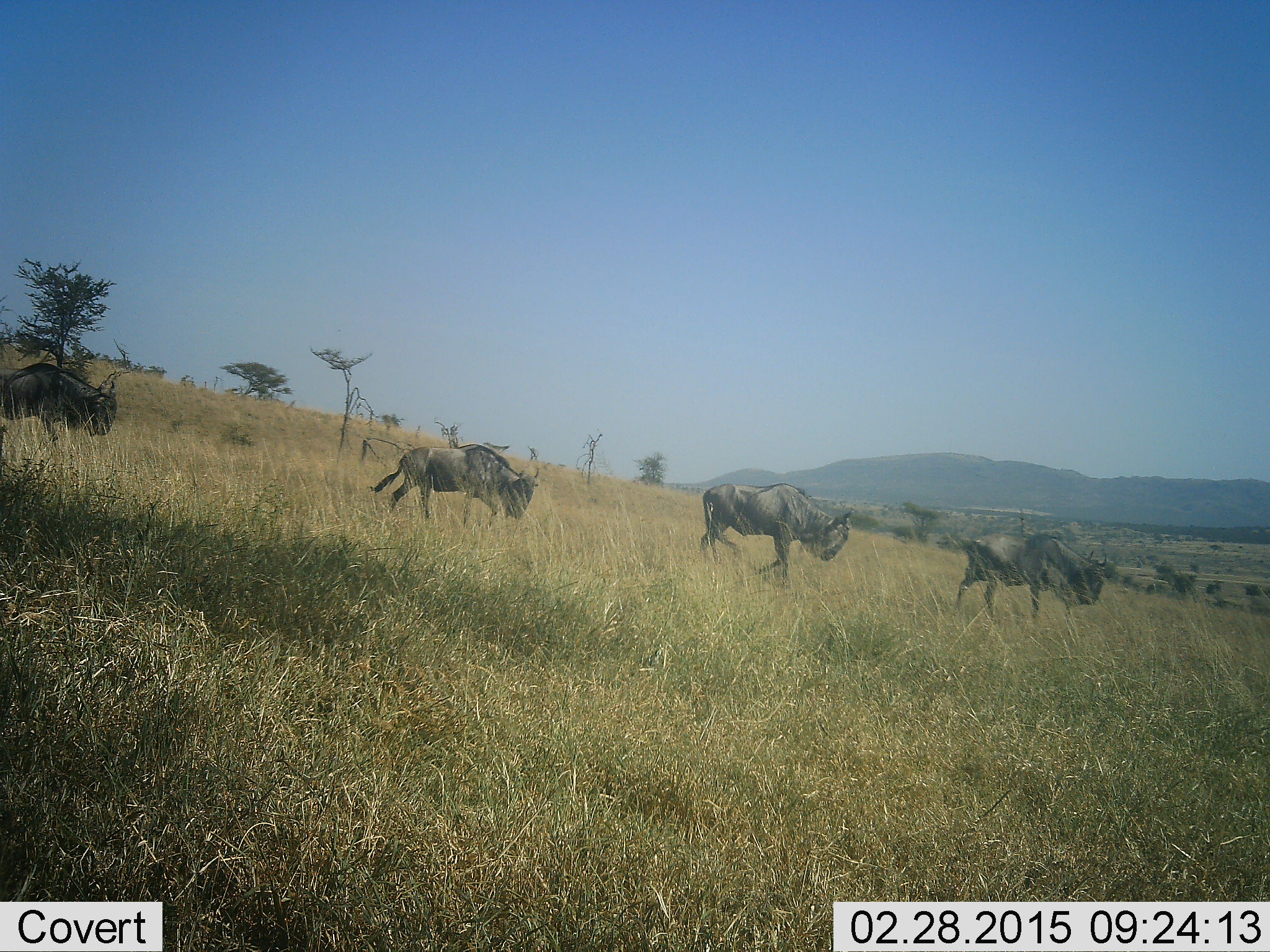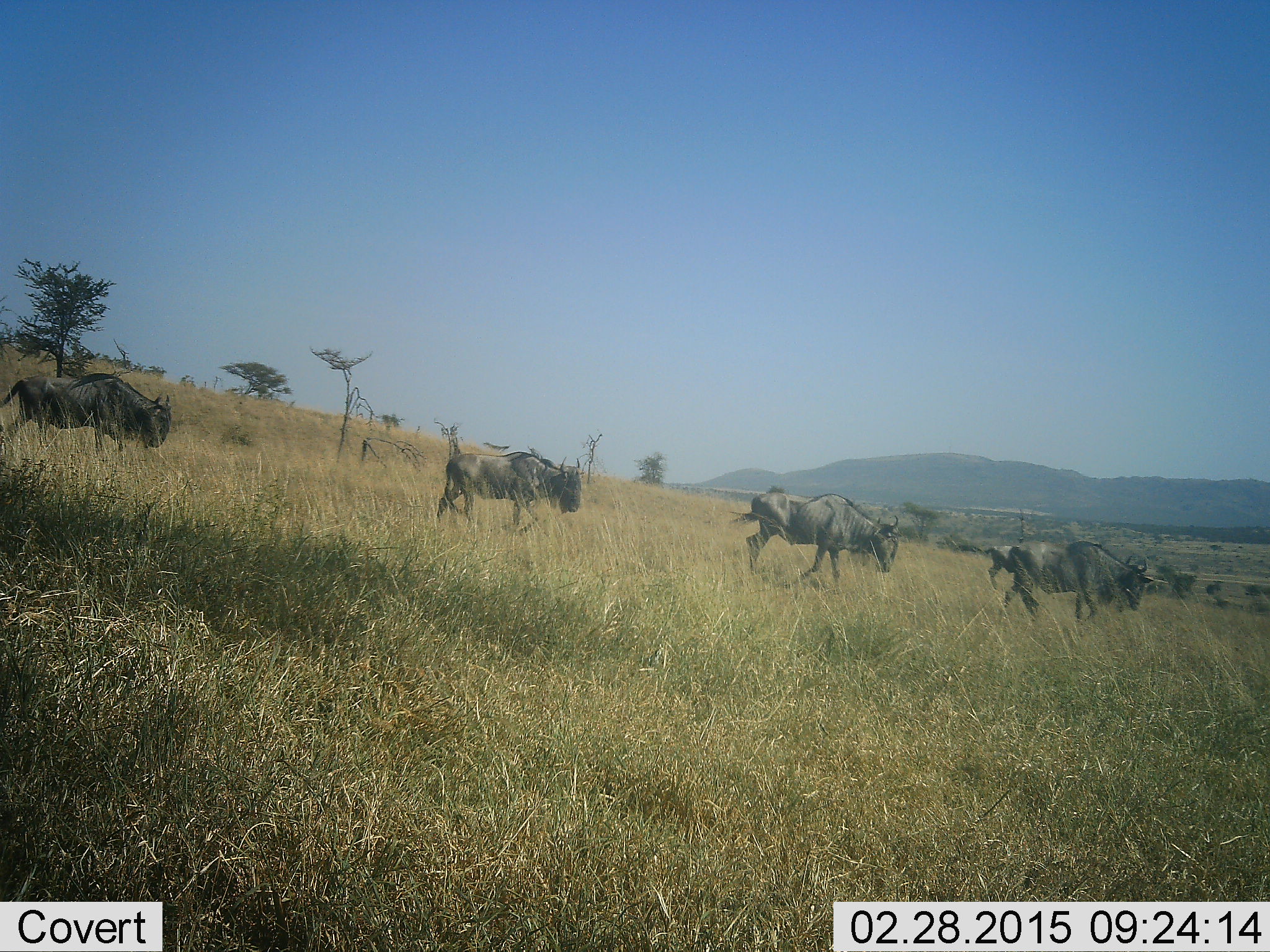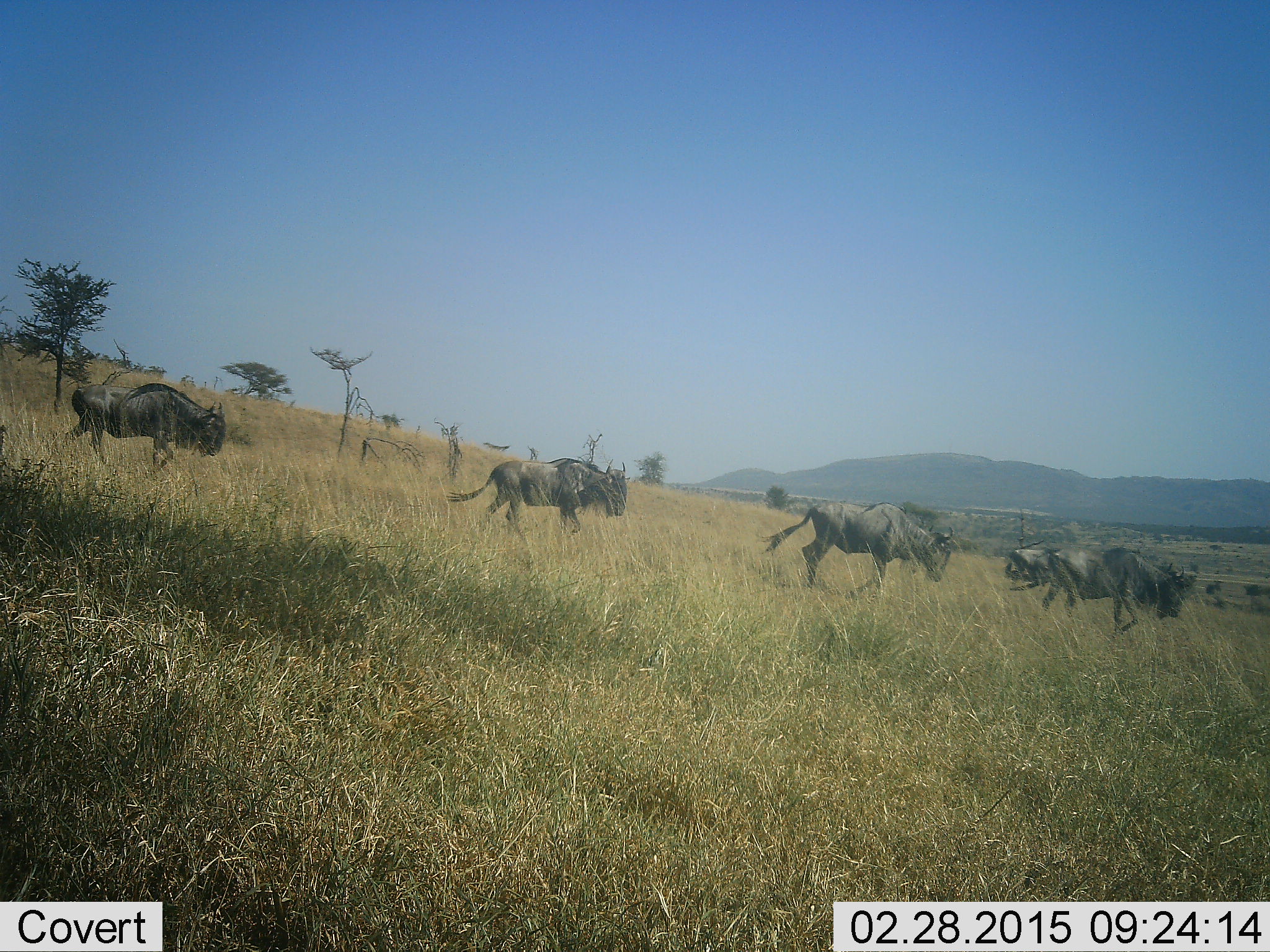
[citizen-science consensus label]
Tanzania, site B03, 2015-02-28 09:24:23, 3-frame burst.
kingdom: Animalia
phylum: Chordata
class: Mammalia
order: Artiodactyla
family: Bovidae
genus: Connochaetes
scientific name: Connochaetes taurinus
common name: blue wildebeest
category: wildebeest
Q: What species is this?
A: Wildebeest (blue wildebeest) (Connochaetes taurinus).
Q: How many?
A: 5.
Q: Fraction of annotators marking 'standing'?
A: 10%.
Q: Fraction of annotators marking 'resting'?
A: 0%.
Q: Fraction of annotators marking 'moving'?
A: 100%.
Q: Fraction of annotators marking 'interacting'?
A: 0%.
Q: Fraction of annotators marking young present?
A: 0%.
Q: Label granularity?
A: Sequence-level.